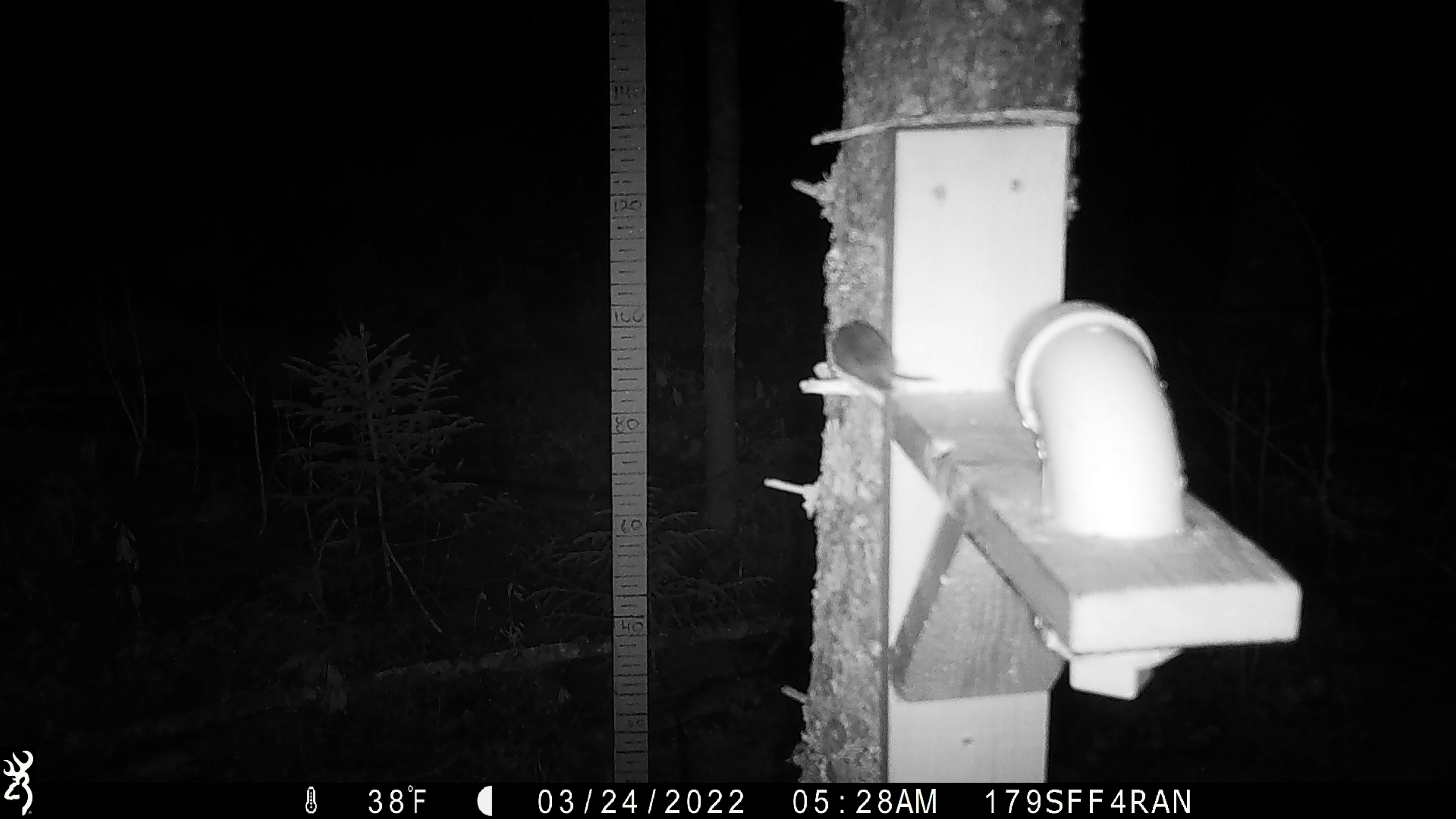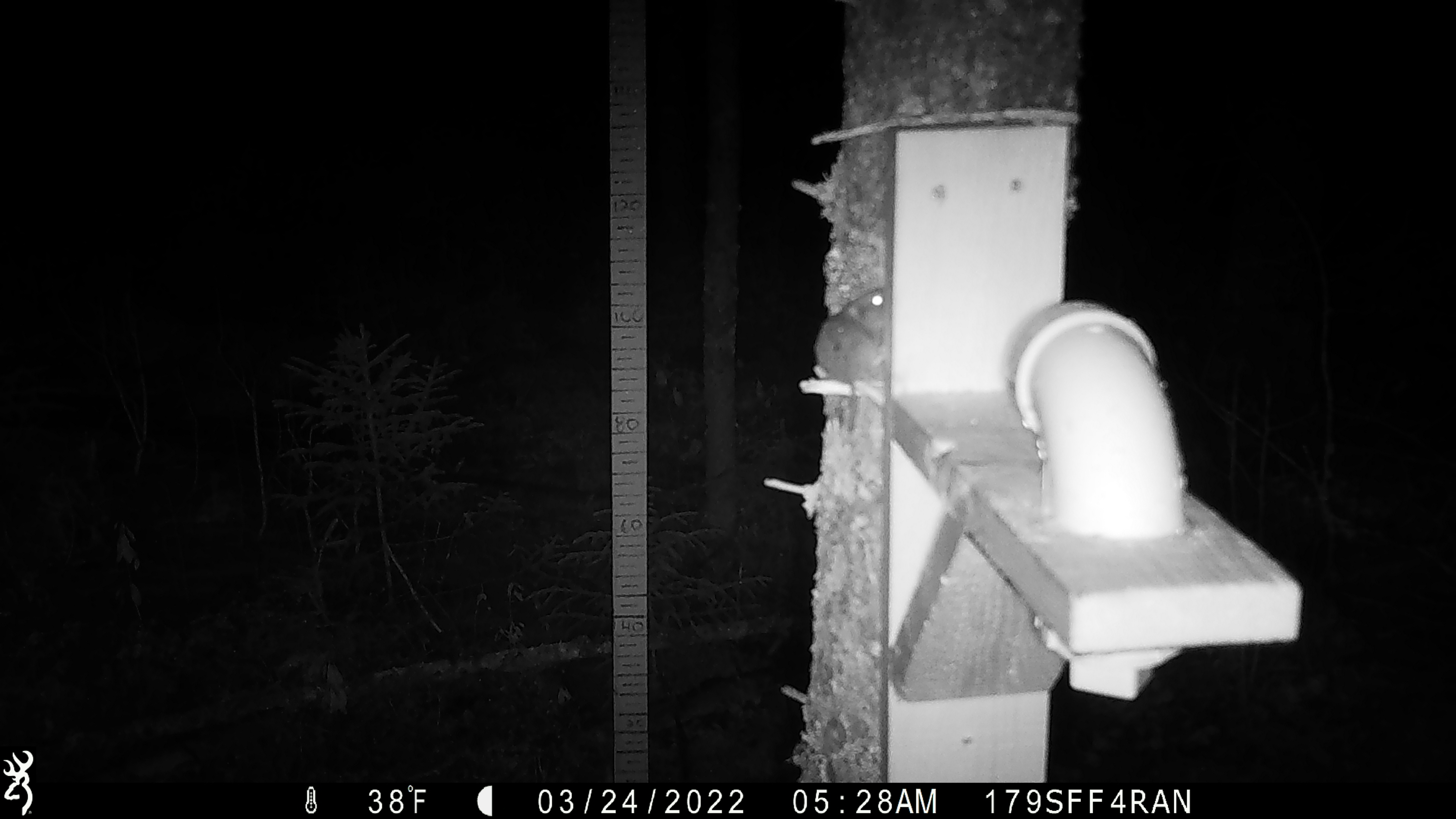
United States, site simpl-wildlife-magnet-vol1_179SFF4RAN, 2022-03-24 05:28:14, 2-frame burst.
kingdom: Animalia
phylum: Chordata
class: Mammalia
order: Rodentia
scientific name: Rodentia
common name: mouse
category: mouse sp.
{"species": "mouse sp. (mouse) (Rodentia)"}